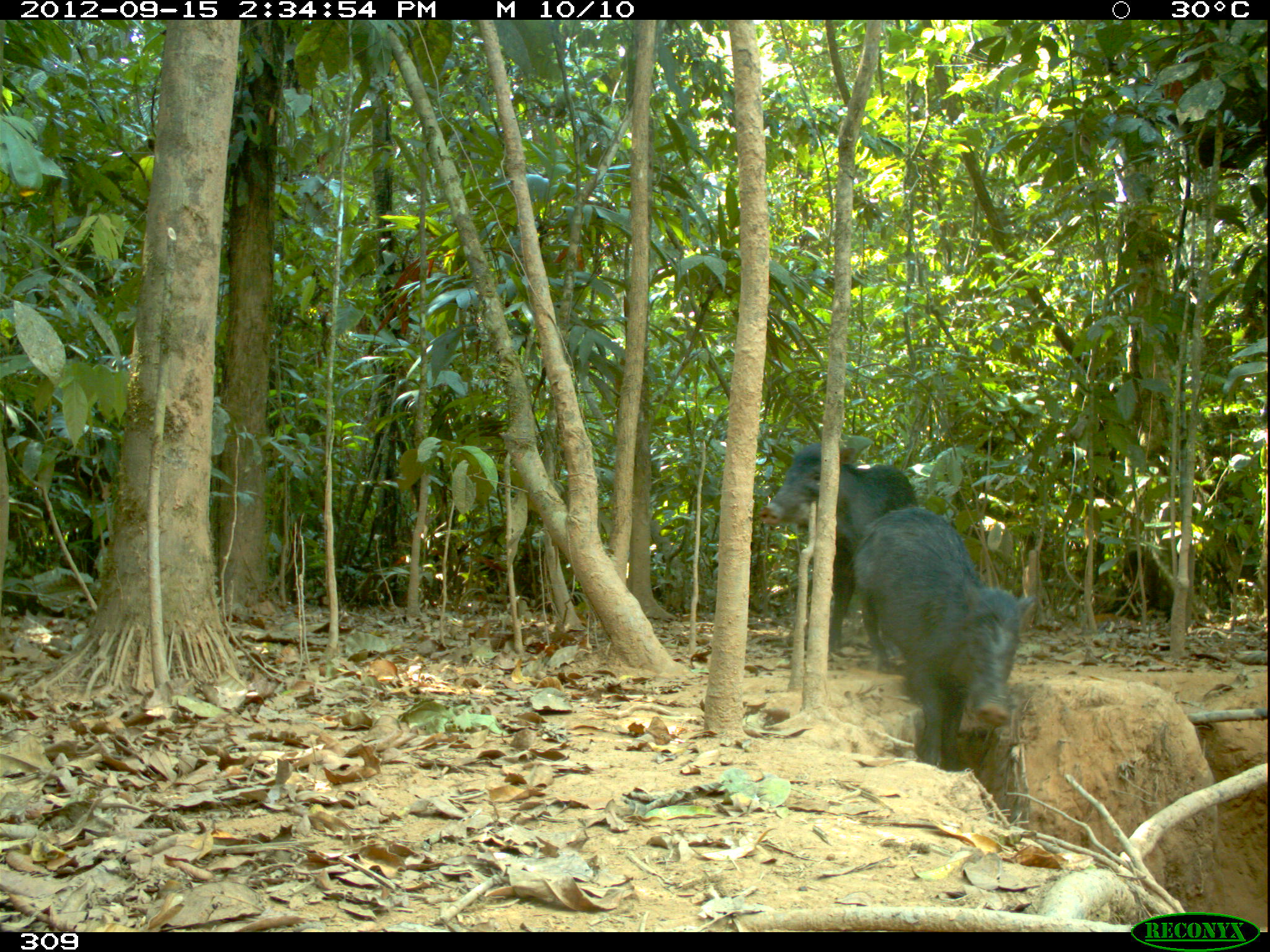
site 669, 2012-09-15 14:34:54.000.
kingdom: Animalia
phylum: Chordata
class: Mammalia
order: Artiodactyla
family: Tayassuidae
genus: Tayassu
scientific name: Tayassu pecari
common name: white-lipped peccary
Tayassu pecari (white-lipped peccary).